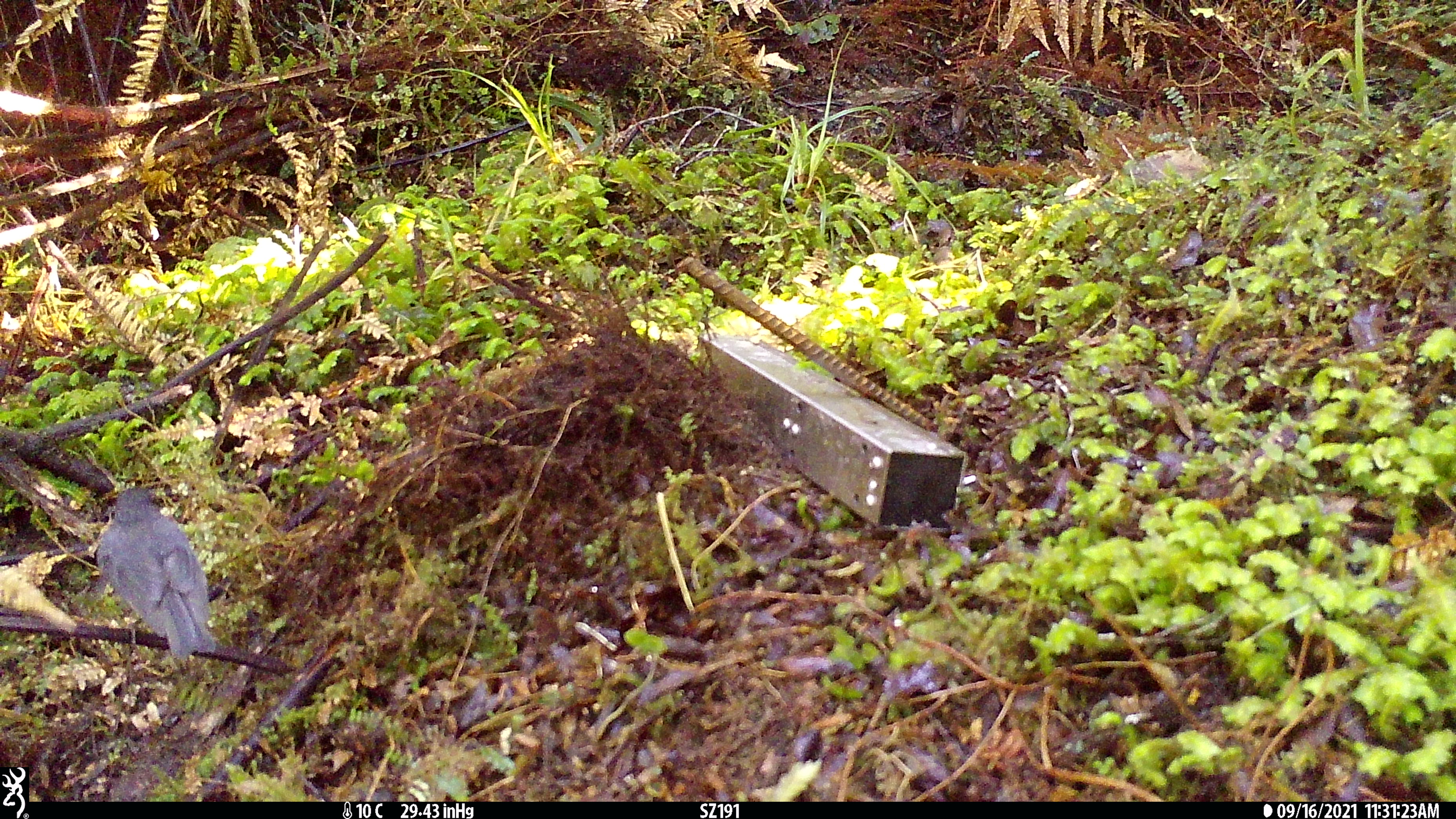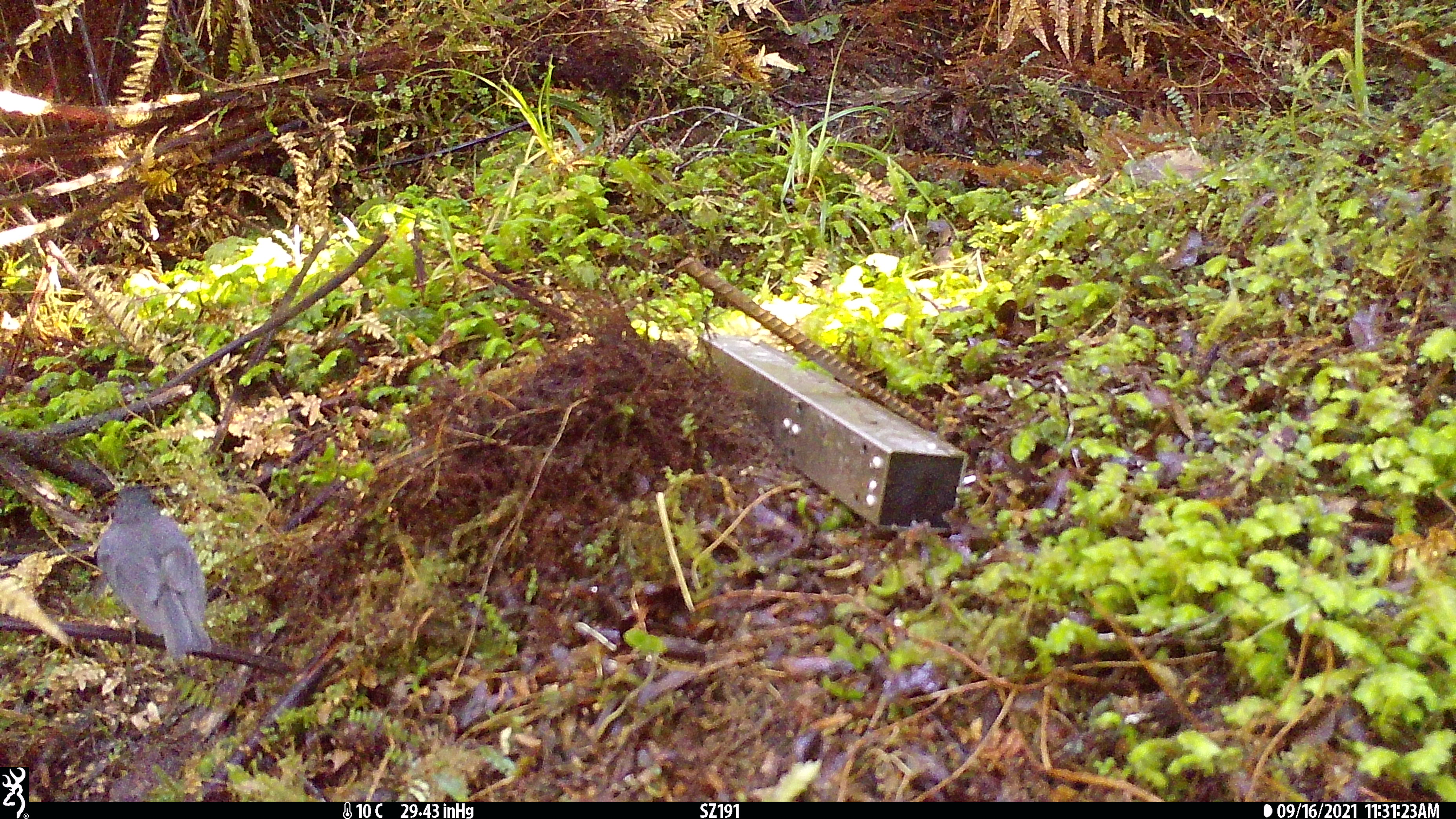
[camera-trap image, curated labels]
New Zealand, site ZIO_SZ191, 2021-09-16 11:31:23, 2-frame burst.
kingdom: Animalia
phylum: Chordata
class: Aves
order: Passeriformes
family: Petroicidae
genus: Petroica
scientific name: Petroica australis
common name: new zealand robin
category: robin